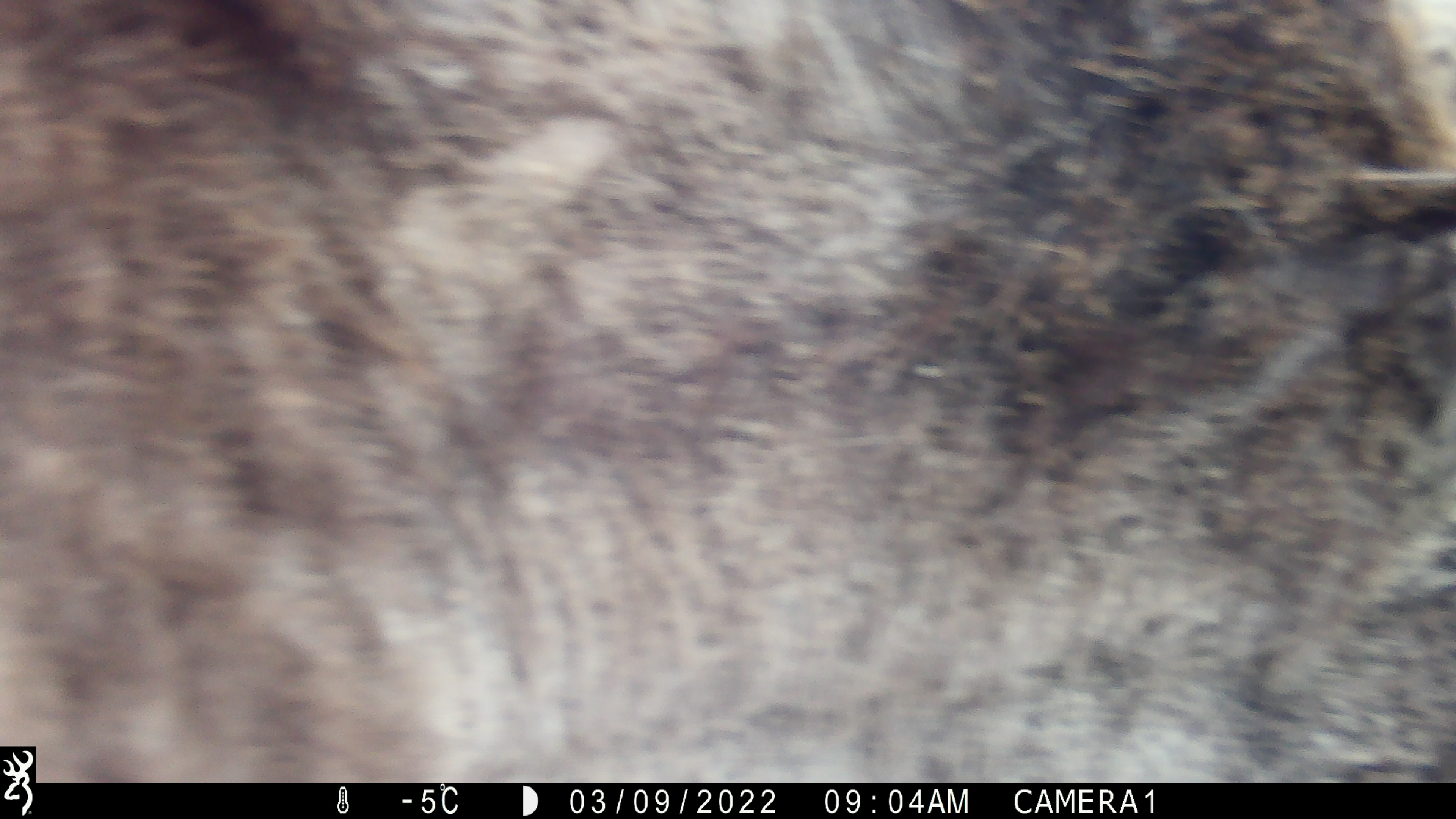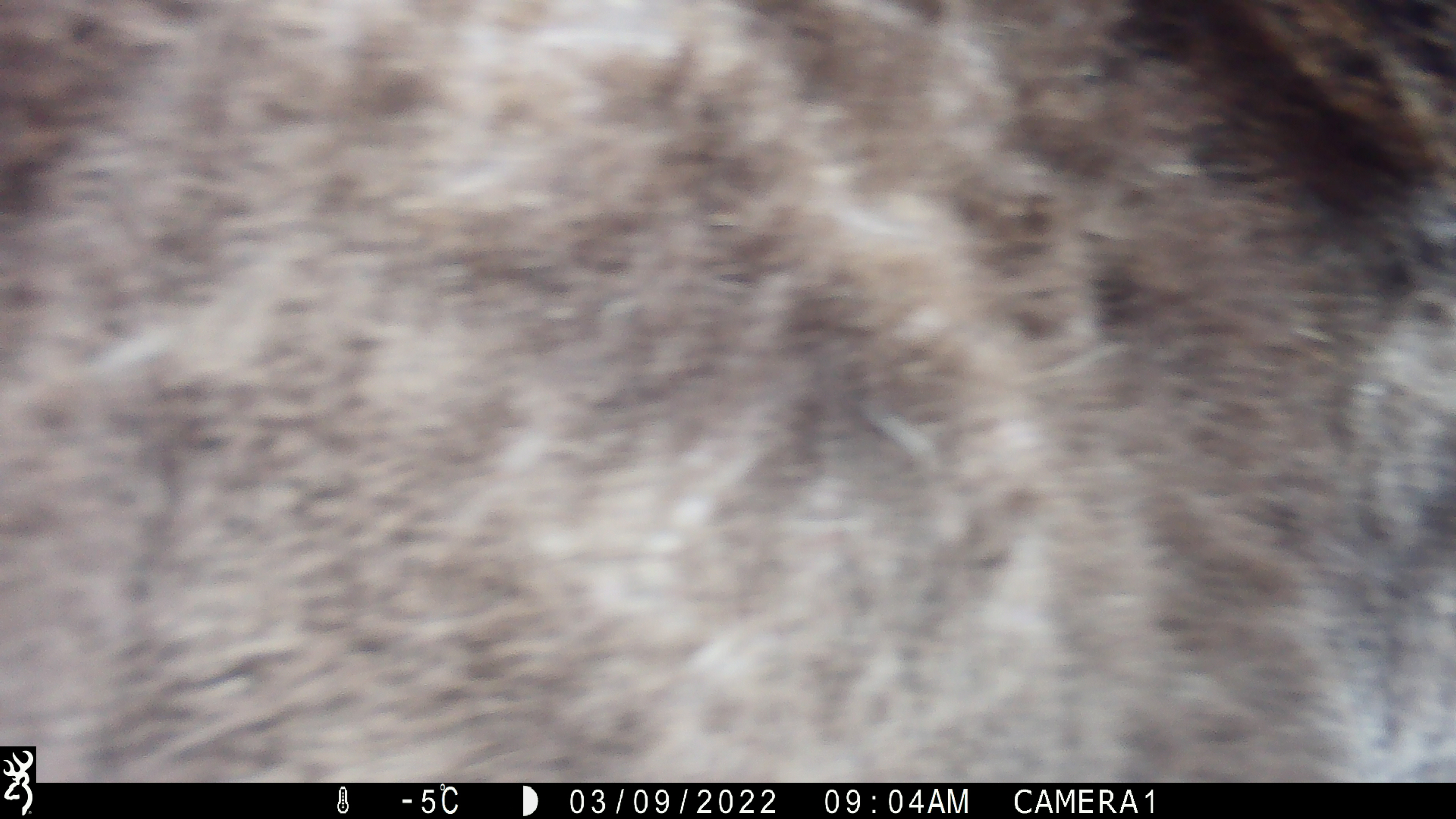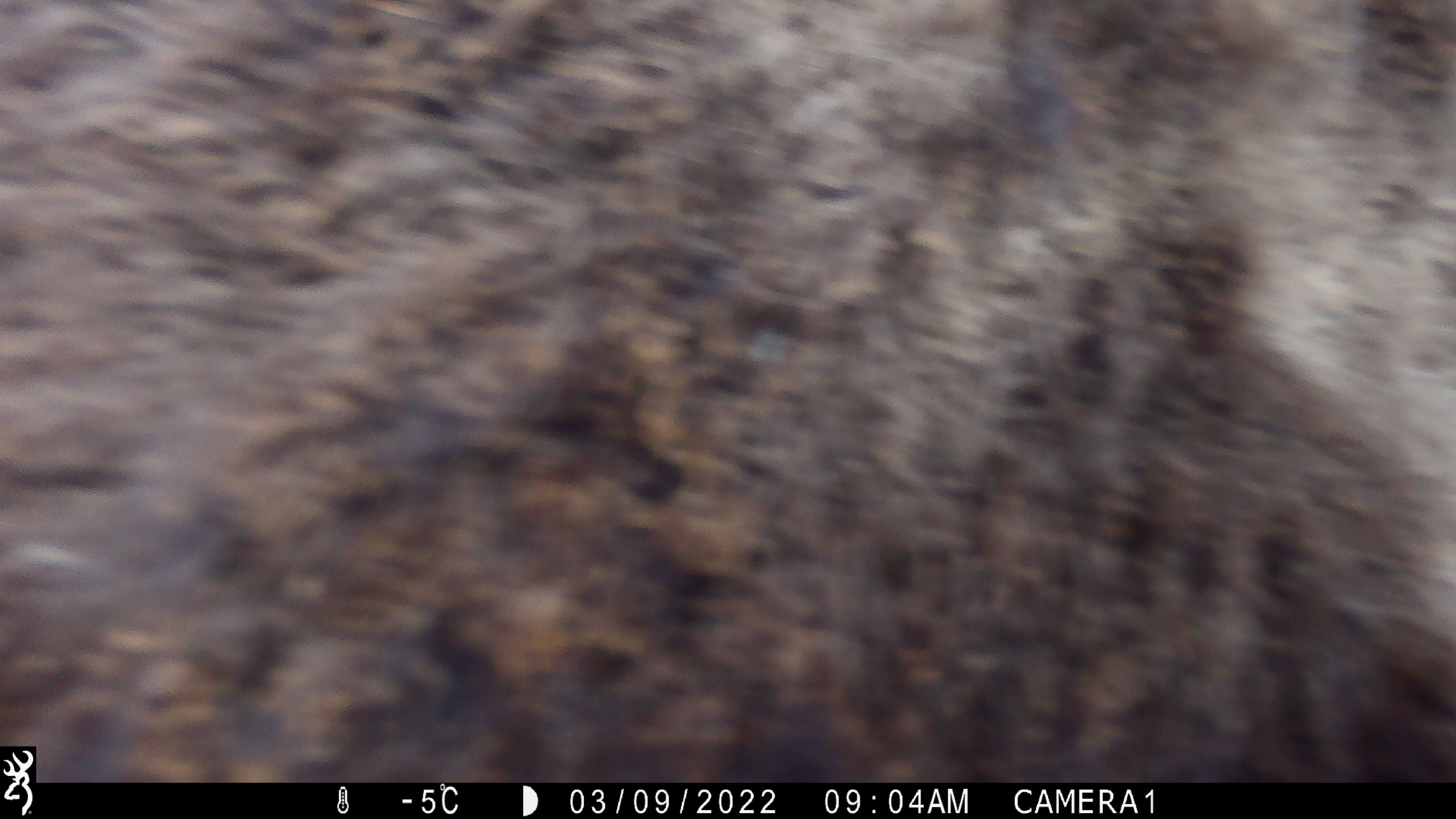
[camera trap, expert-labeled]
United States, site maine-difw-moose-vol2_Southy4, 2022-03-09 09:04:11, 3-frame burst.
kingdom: Animalia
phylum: Chordata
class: Mammalia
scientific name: Mammalia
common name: mammal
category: mammal sp.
Mammal sp. (mammal) (Mammalia).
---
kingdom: Animalia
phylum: Chordata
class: Mammalia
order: Artiodactyla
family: Cervidae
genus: Alces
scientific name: Alces alces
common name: moose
Moose (Alces alces).